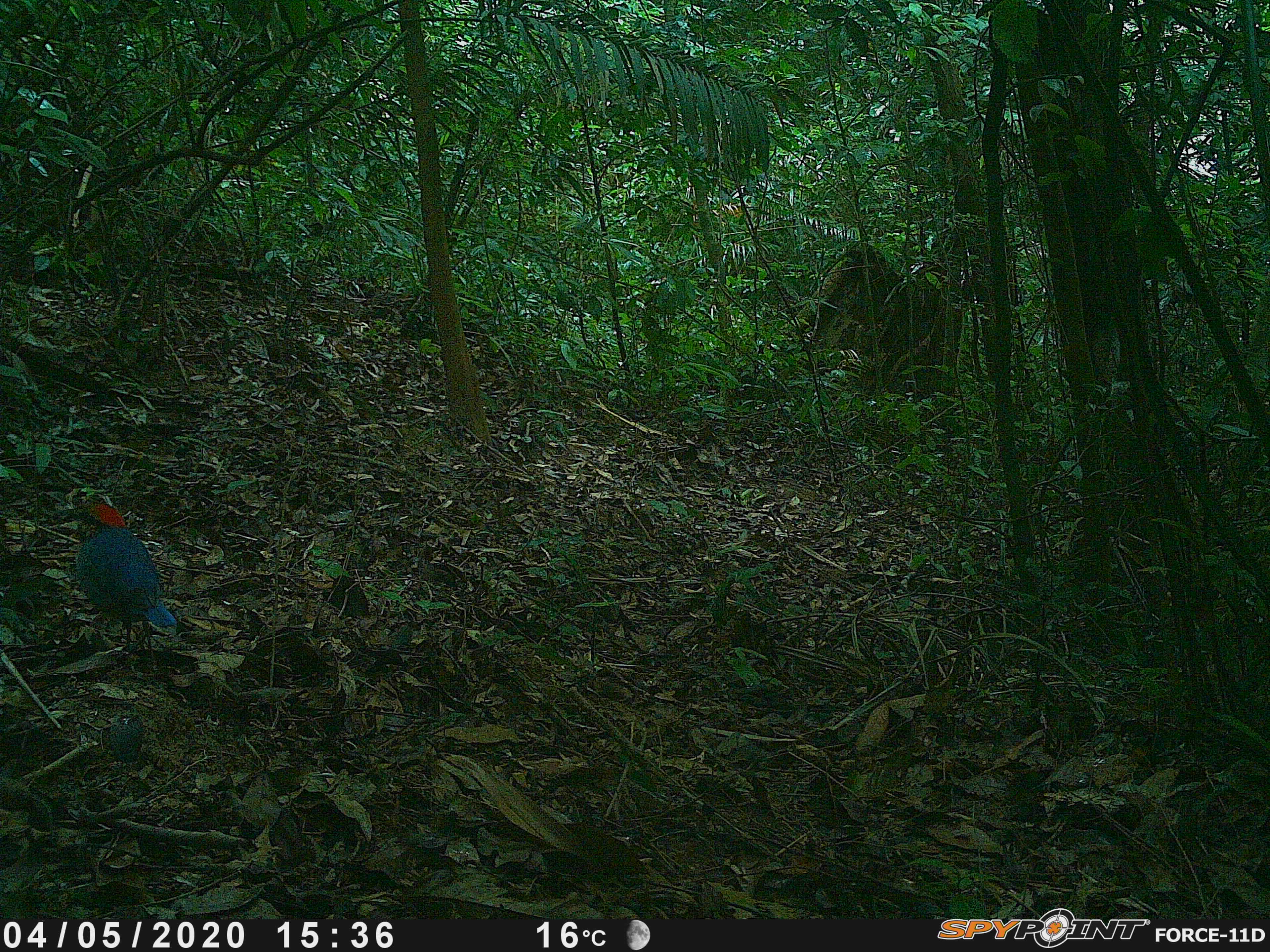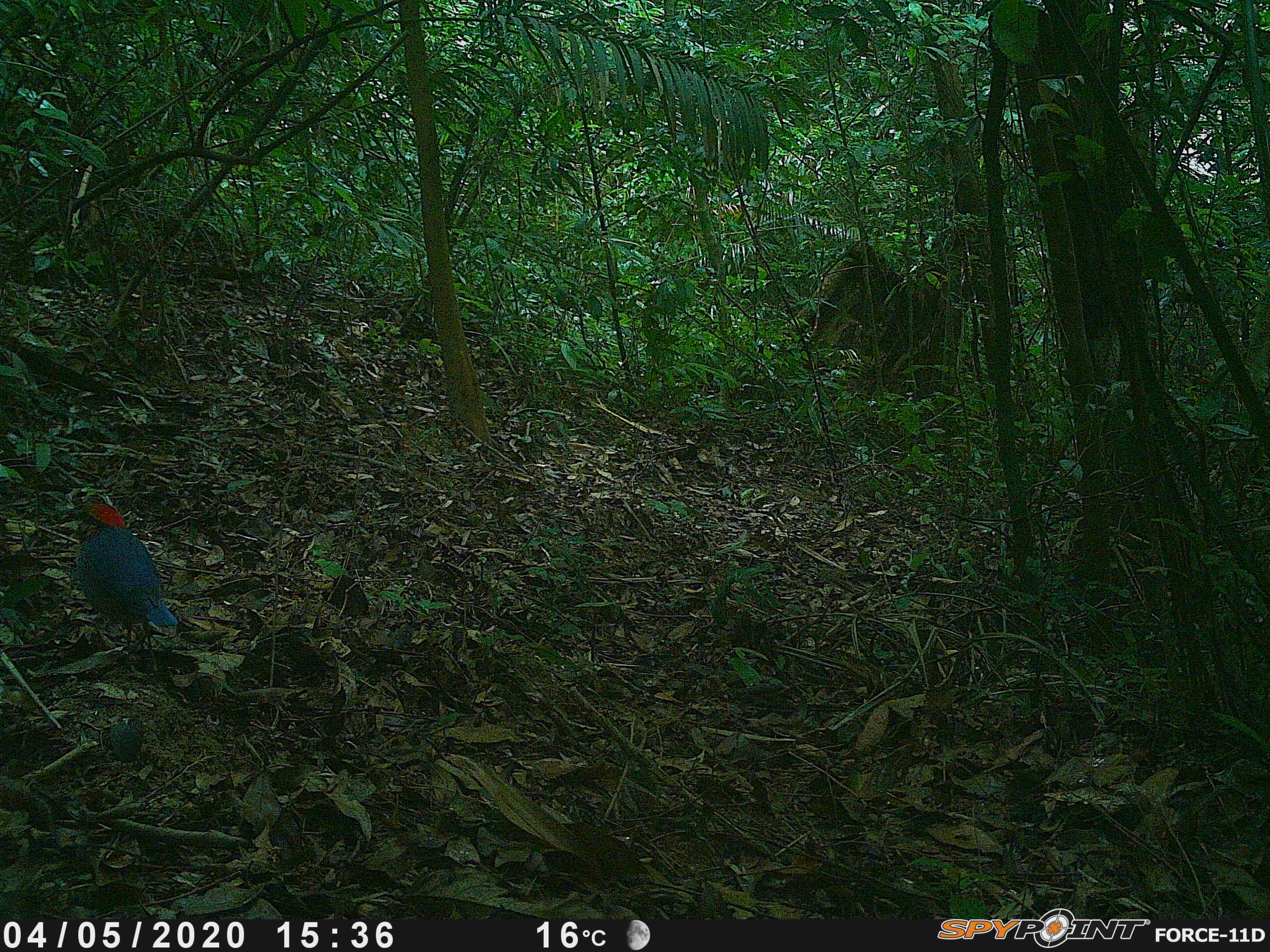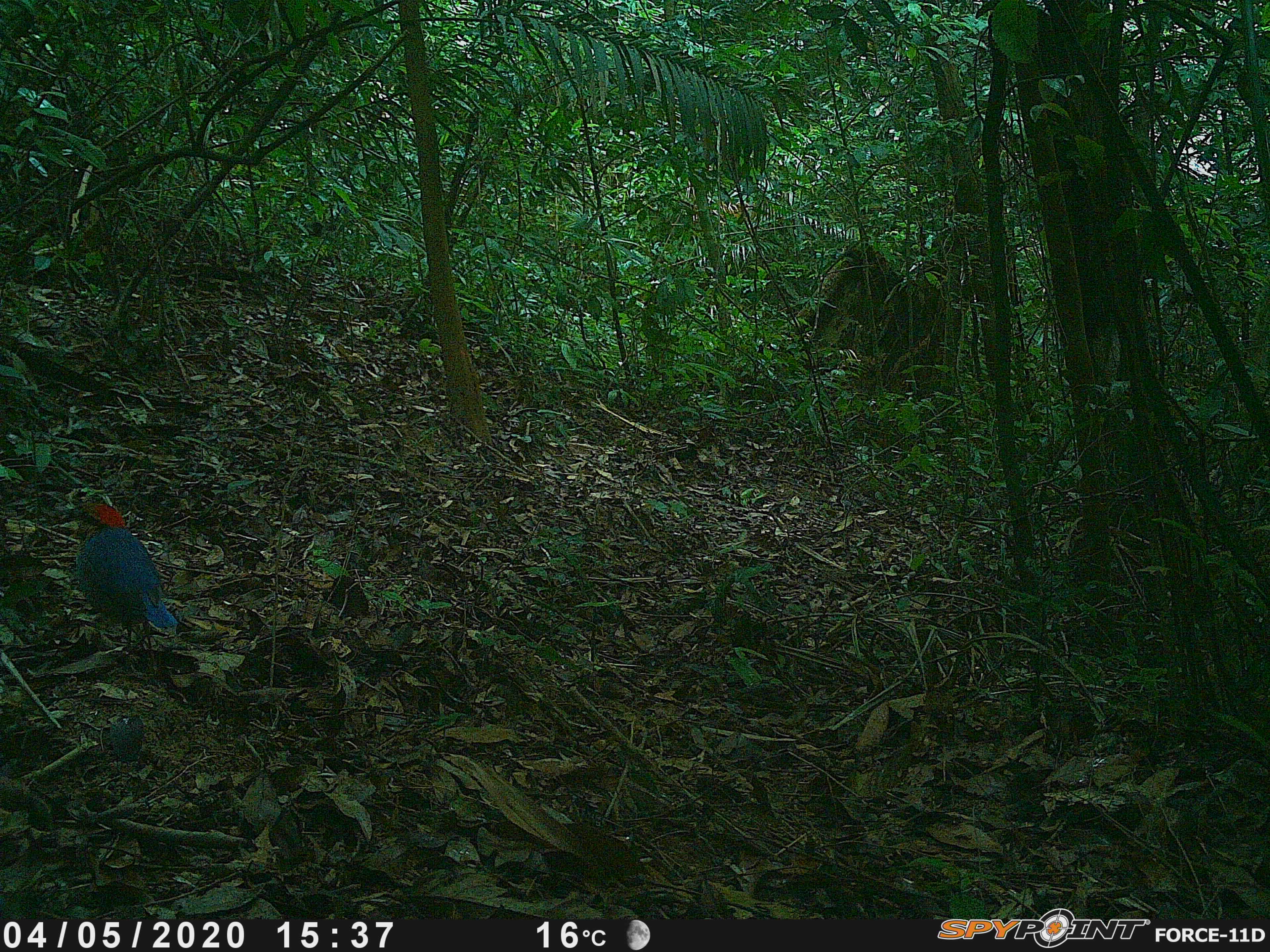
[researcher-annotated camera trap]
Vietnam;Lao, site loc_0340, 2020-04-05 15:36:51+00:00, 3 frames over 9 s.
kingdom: Animalia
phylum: Chordata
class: Aves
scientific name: Aves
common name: bird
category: unidentified bird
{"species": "unidentified bird (bird) (Aves)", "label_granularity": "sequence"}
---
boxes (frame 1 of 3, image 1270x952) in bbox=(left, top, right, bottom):
unidentified bird: bbox=(75, 503, 177, 660)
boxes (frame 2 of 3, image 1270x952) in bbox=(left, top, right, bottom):
unidentified bird: bbox=(67, 502, 178, 672)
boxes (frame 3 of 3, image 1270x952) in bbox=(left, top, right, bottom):
unidentified bird: bbox=(68, 500, 178, 673)